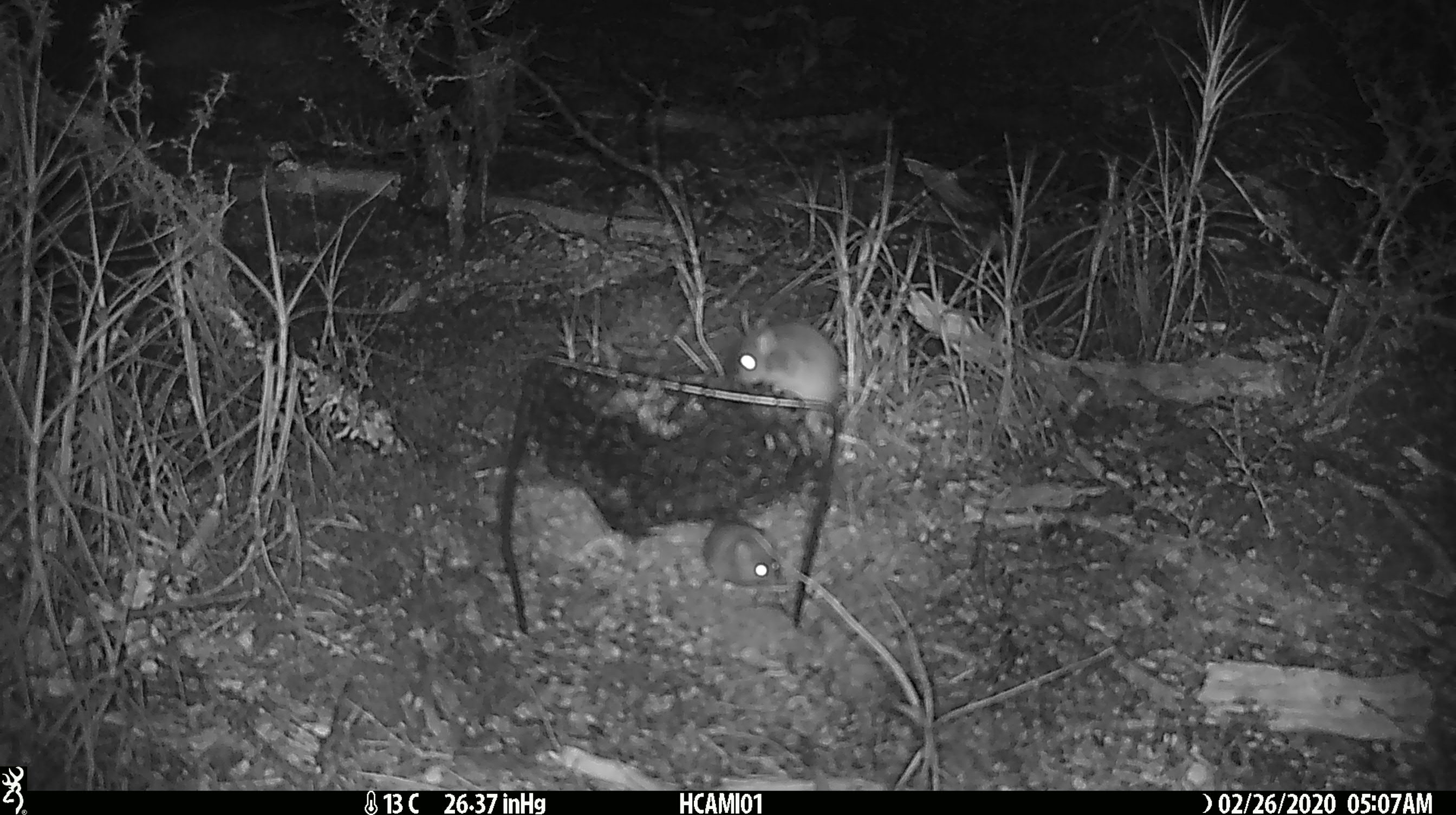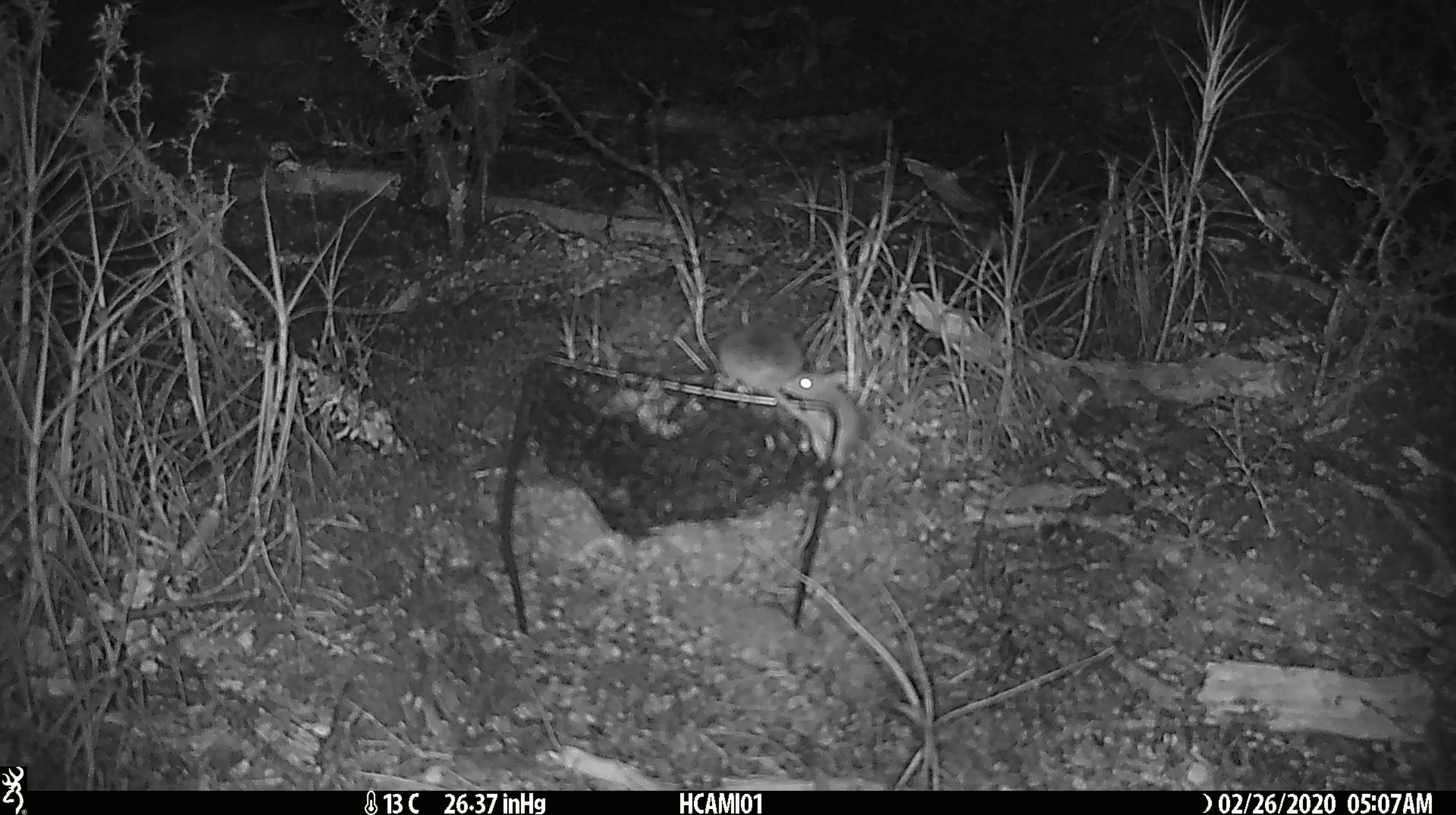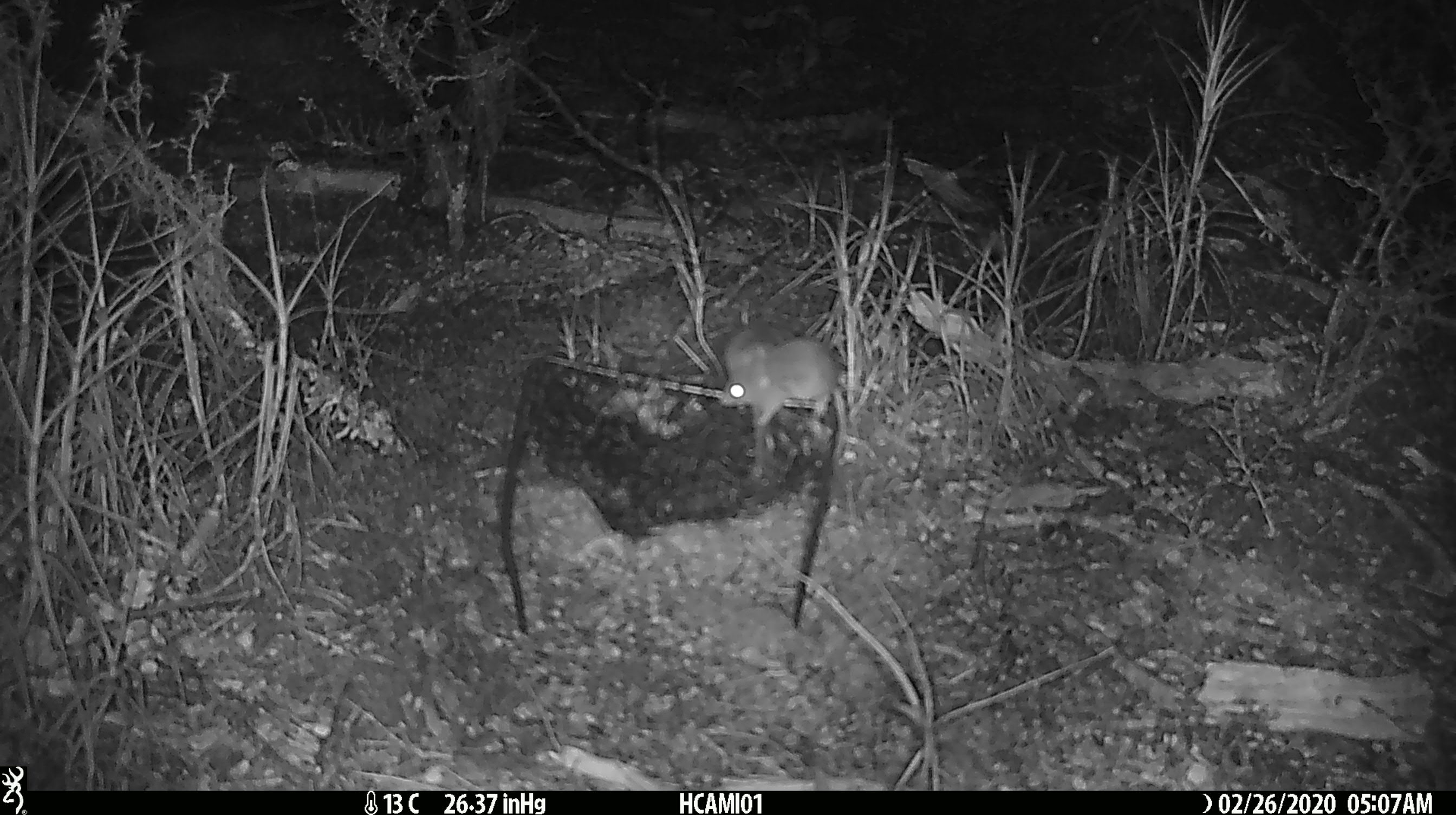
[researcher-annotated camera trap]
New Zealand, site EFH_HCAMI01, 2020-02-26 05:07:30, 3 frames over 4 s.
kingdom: Animalia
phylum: Chordata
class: Mammalia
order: Rodentia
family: Muridae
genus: Mus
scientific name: Mus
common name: mouse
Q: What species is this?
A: Mouse (Mus).